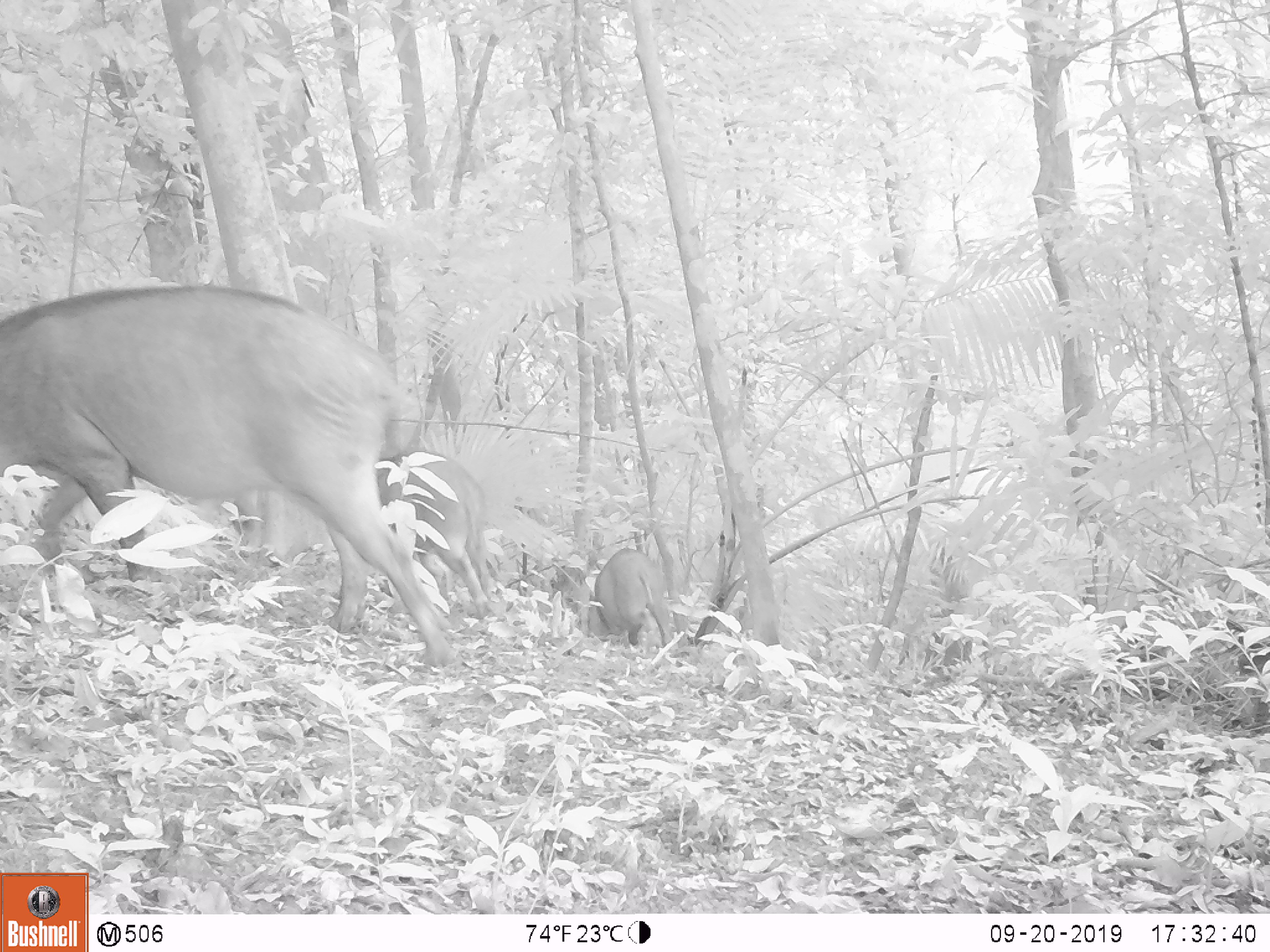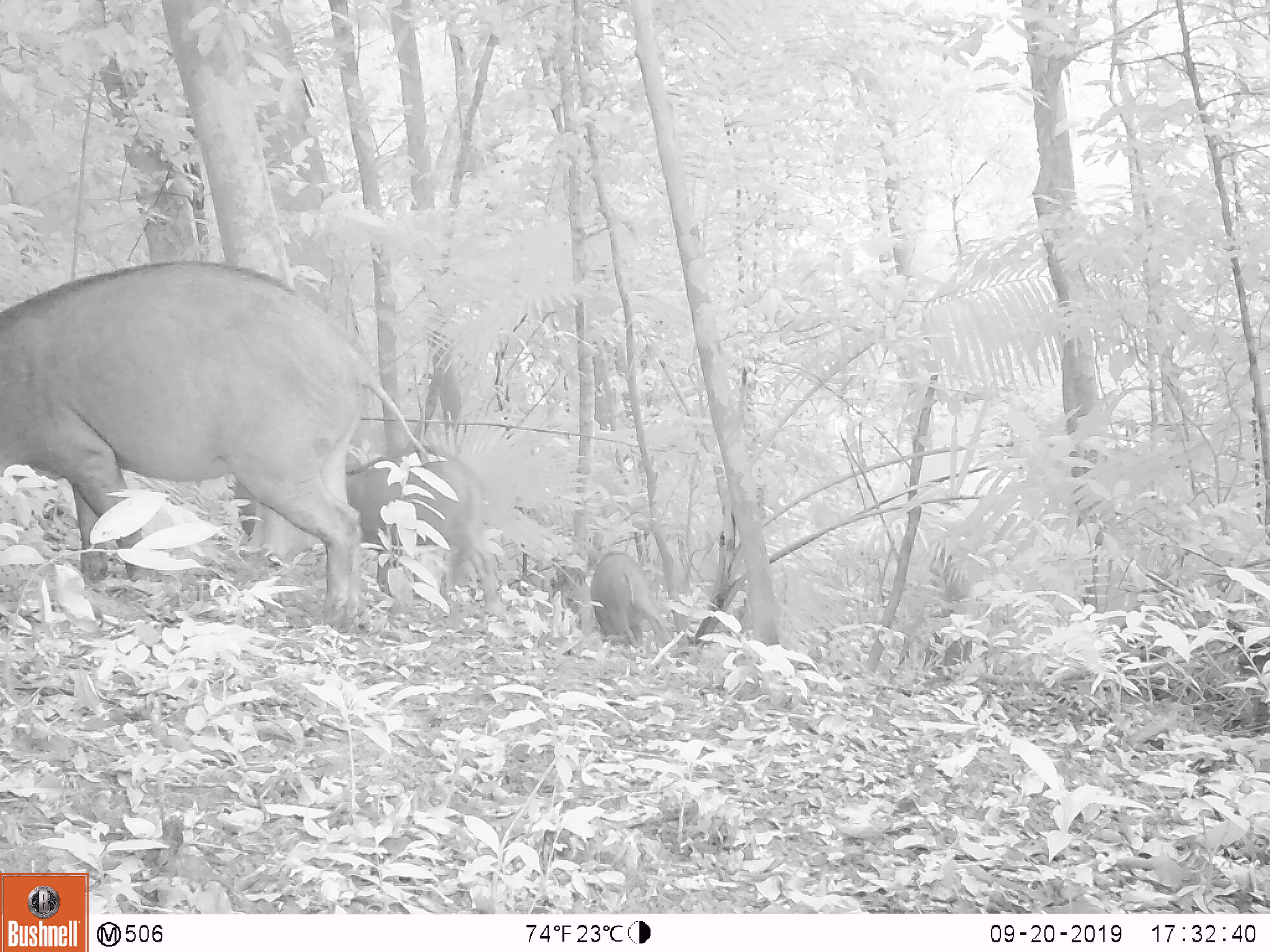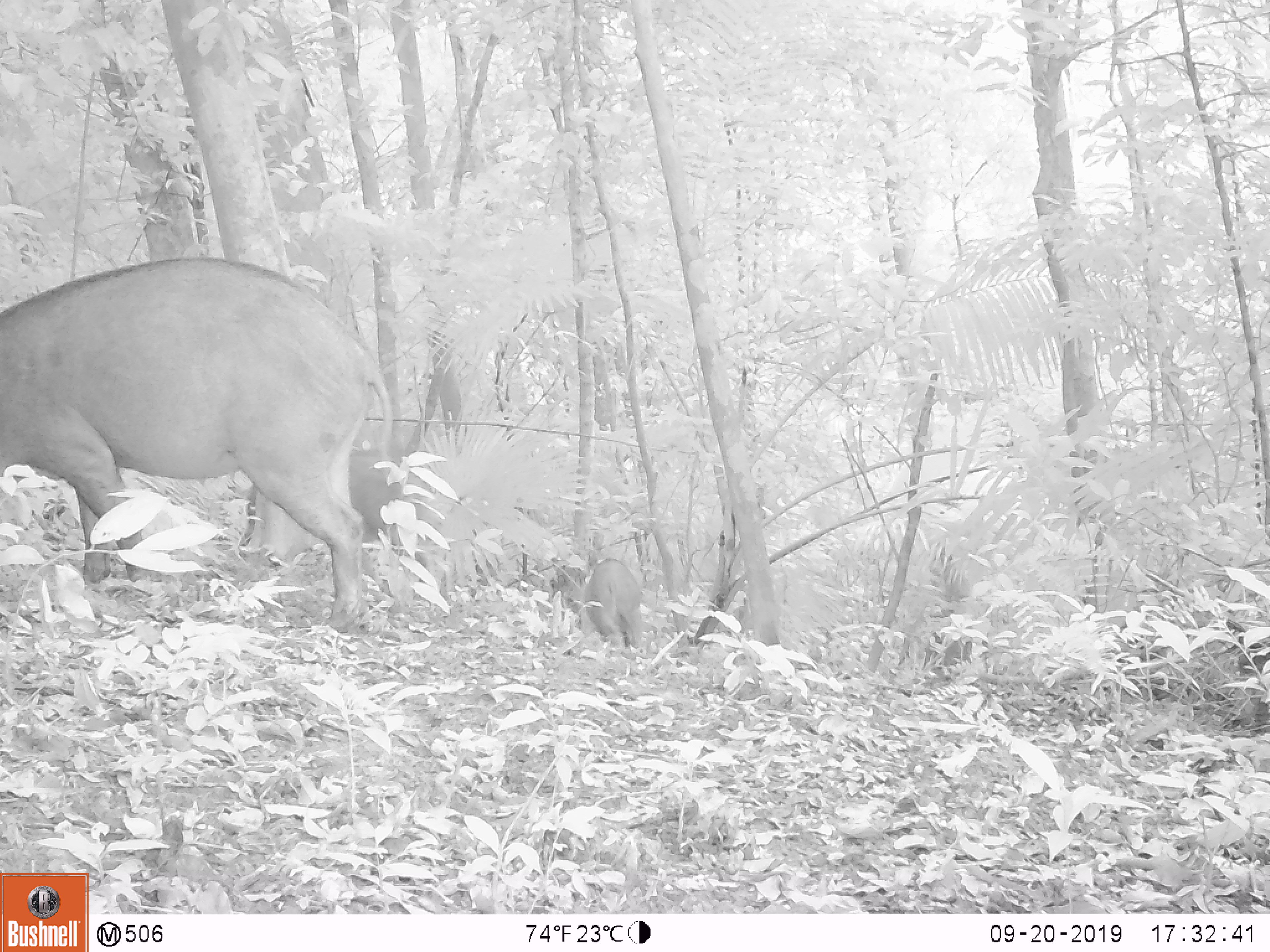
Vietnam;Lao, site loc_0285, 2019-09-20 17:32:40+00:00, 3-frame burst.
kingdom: Animalia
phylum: Chordata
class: Mammalia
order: Artiodactyla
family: Suidae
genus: Sus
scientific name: Sus scrofa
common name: eurasian wild pig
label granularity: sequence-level